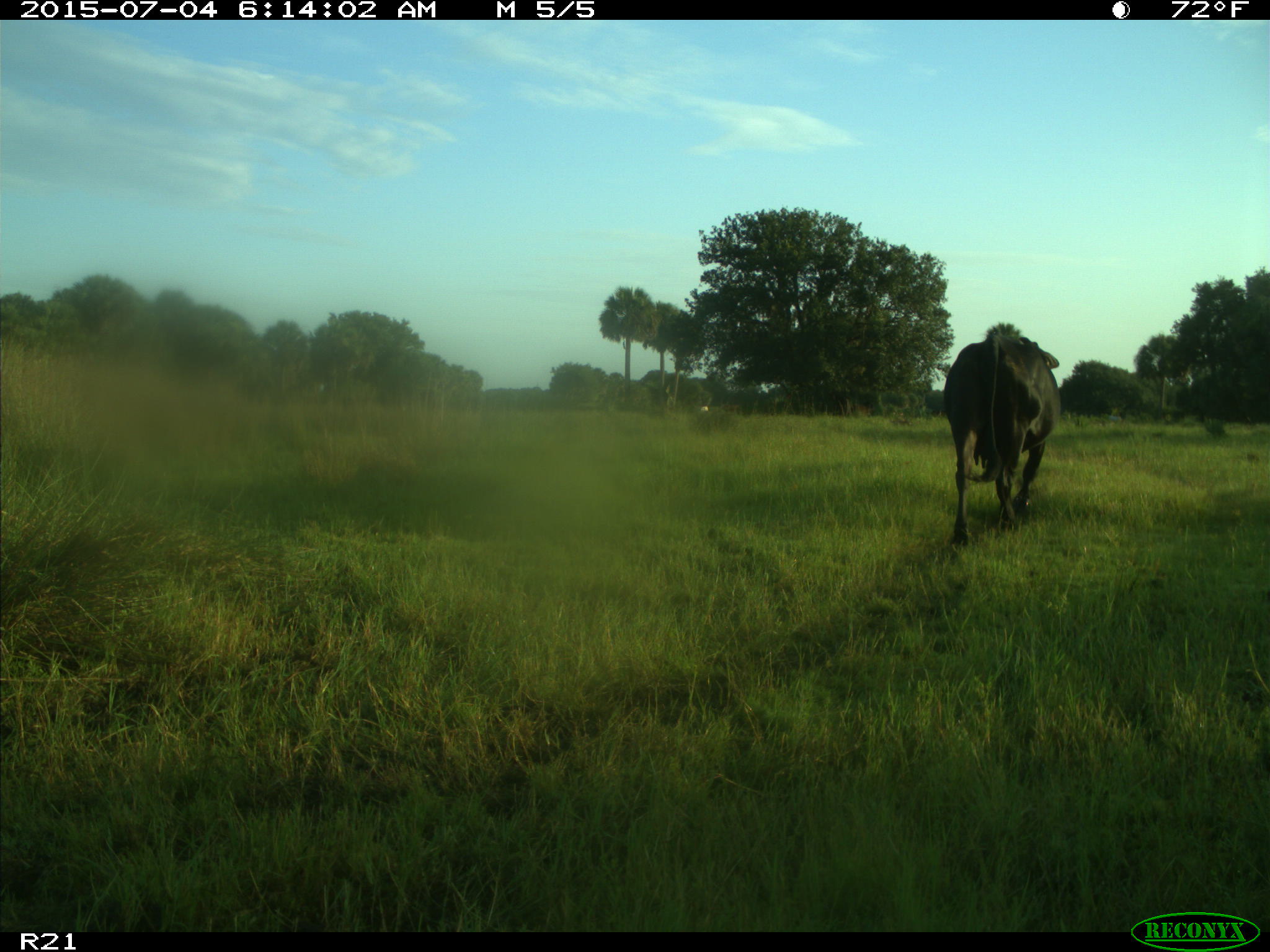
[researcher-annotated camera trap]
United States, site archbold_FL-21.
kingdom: Animalia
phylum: Chordata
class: Mammalia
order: Artiodactyla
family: Bovidae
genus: Bos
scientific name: Bos taurus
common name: domestic cow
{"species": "Bos taurus (domestic cow)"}